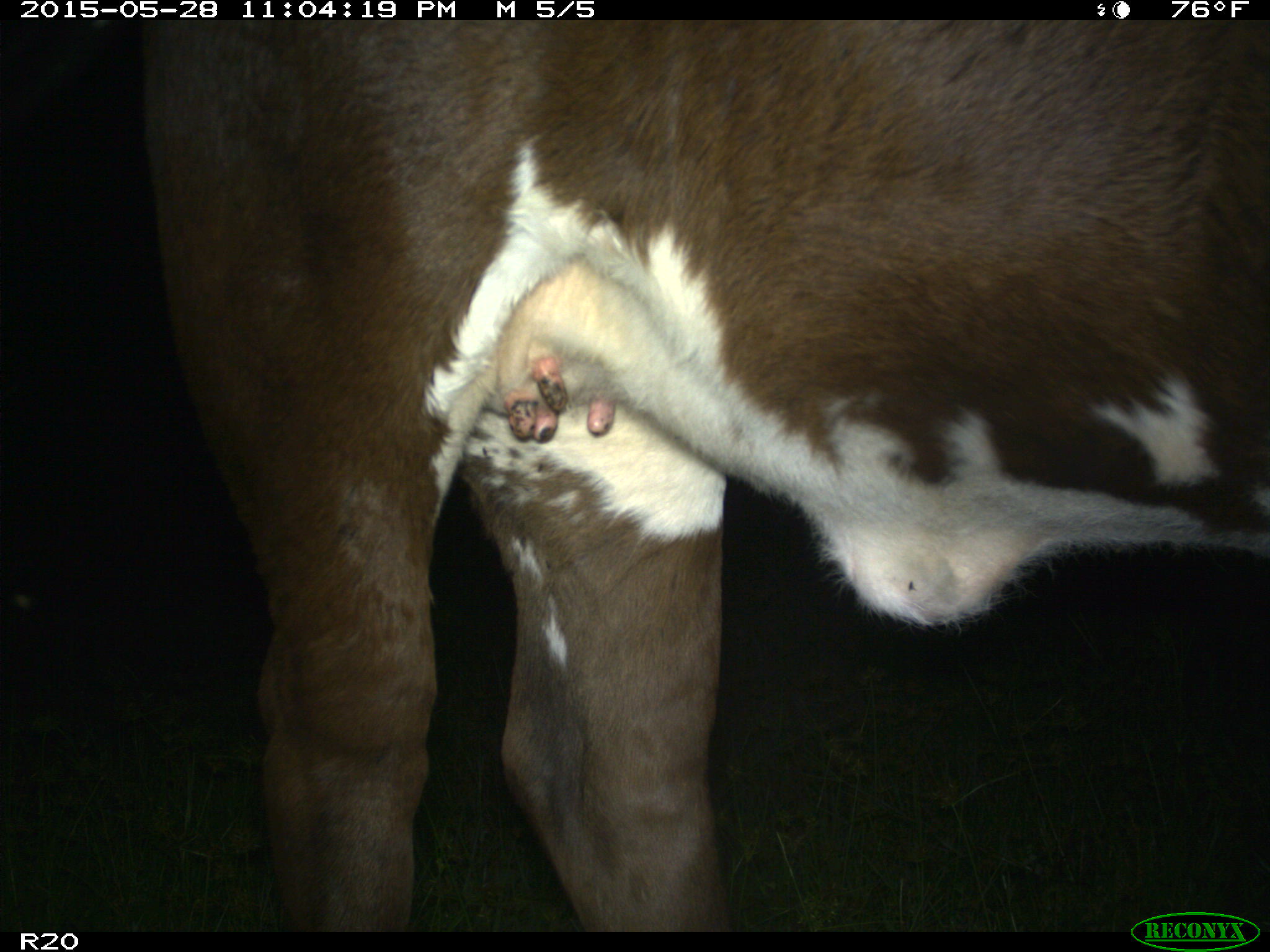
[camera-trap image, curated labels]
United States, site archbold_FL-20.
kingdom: Animalia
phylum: Chordata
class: Mammalia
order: Artiodactyla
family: Bovidae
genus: Bos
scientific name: Bos taurus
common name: domestic cow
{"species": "Bos taurus (domestic cow)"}